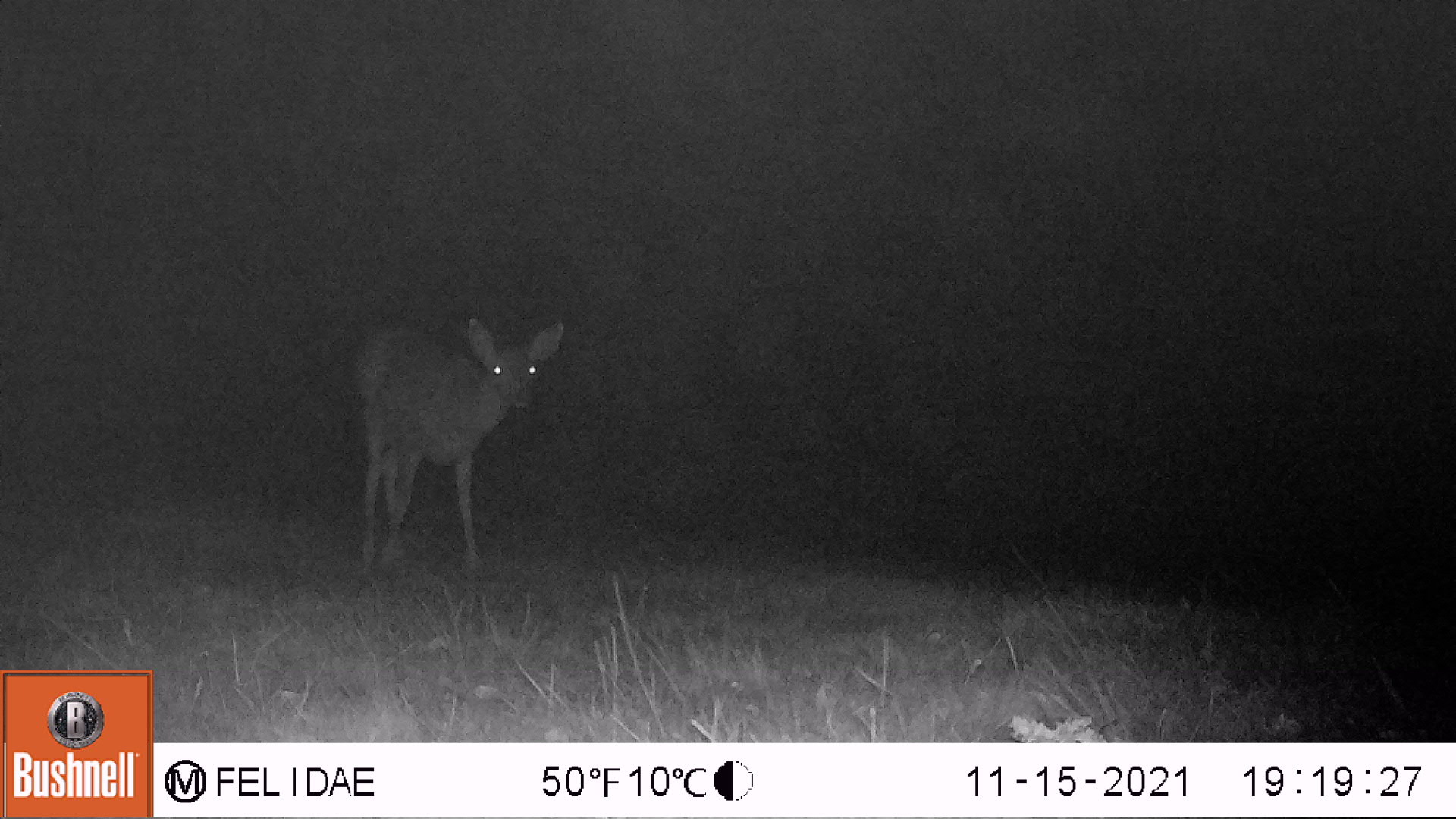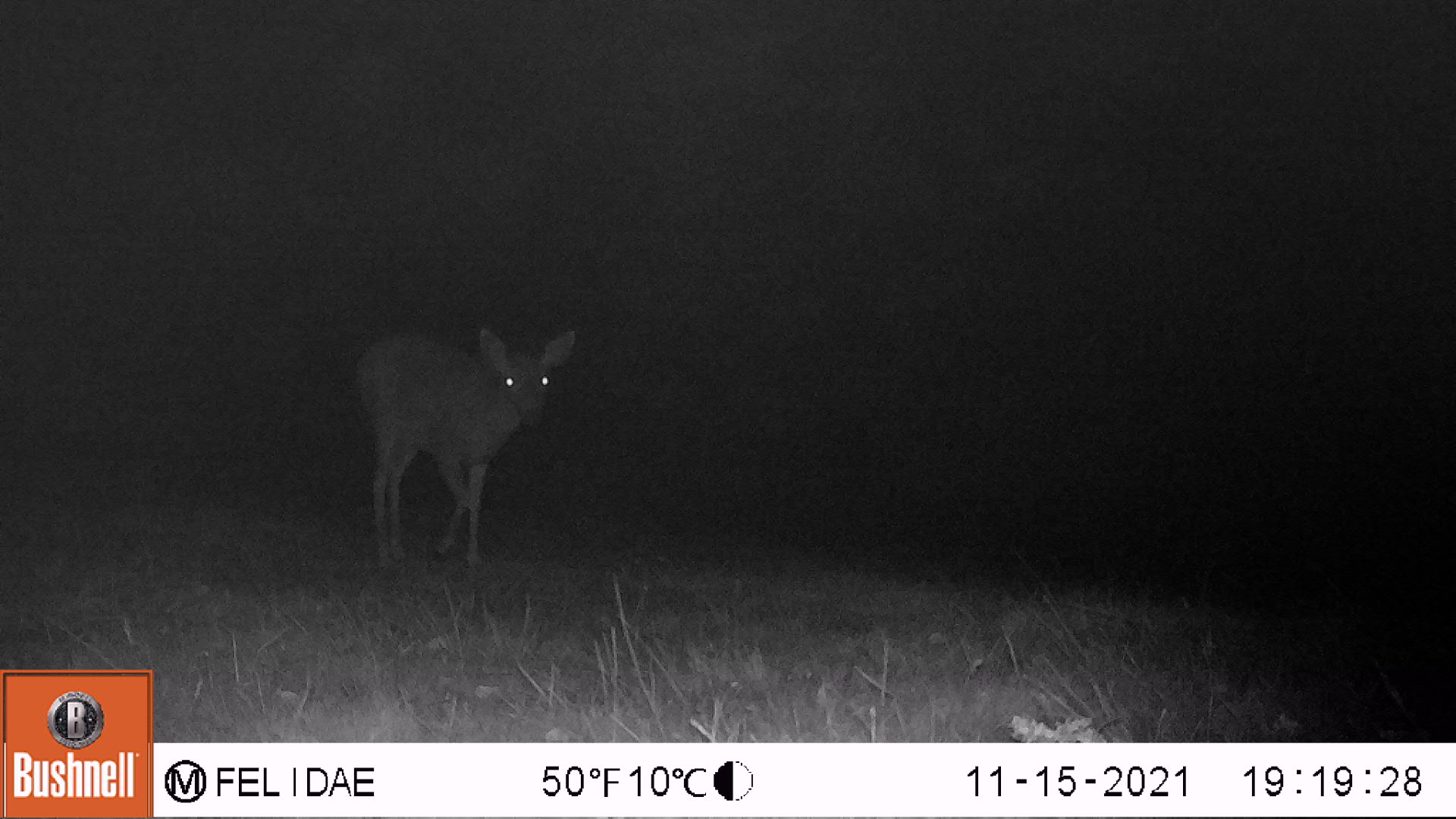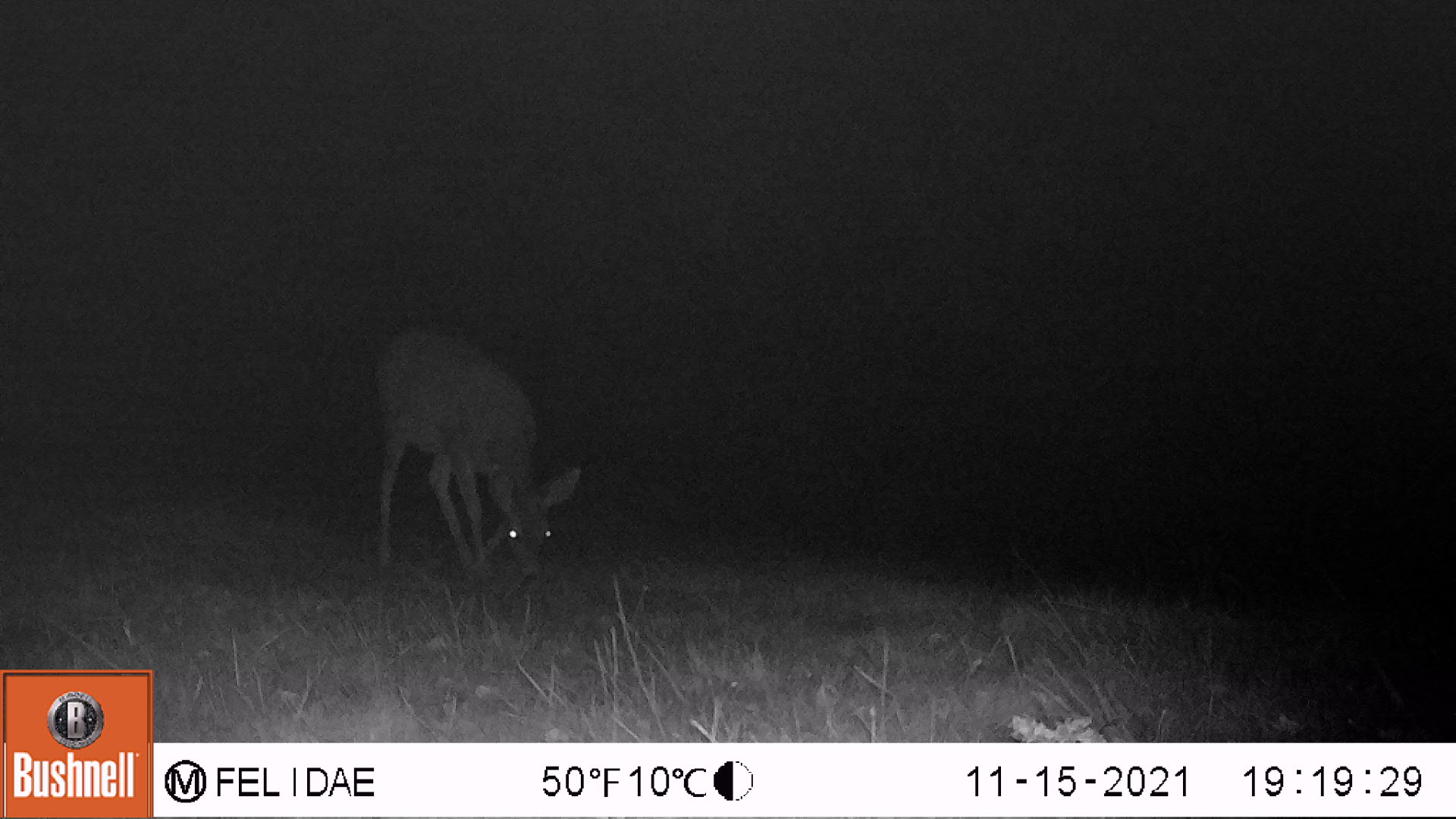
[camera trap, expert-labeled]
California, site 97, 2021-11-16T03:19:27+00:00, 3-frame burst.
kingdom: Animalia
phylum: Chordata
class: Mammalia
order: Artiodactyla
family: Cervidae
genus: Odocoileus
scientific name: Odocoileus hemionus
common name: mule deer